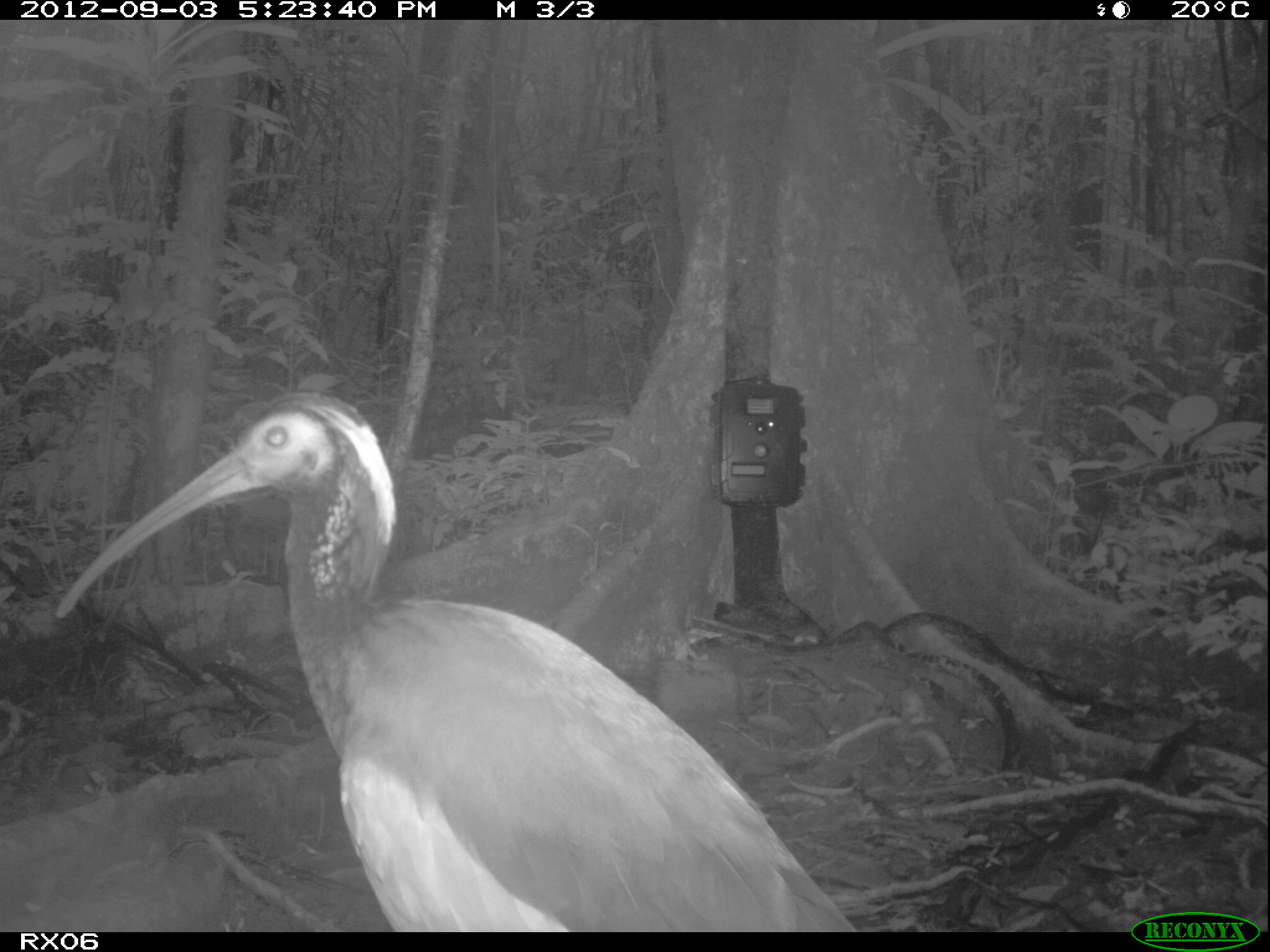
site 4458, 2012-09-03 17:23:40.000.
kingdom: Animalia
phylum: Chordata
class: Aves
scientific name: Aves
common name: bird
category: unknown bird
Unknown bird (bird) (Aves), count 2.